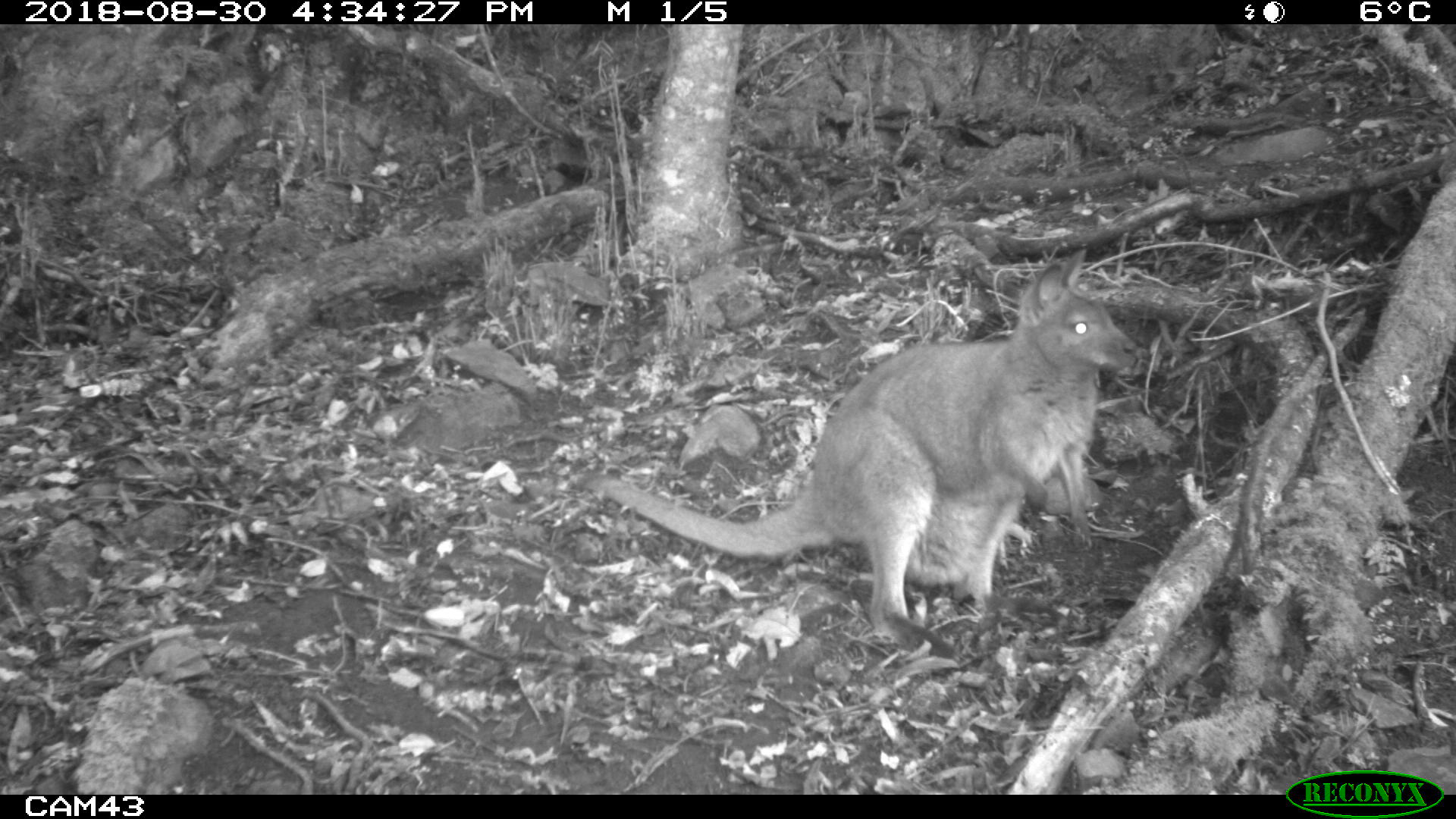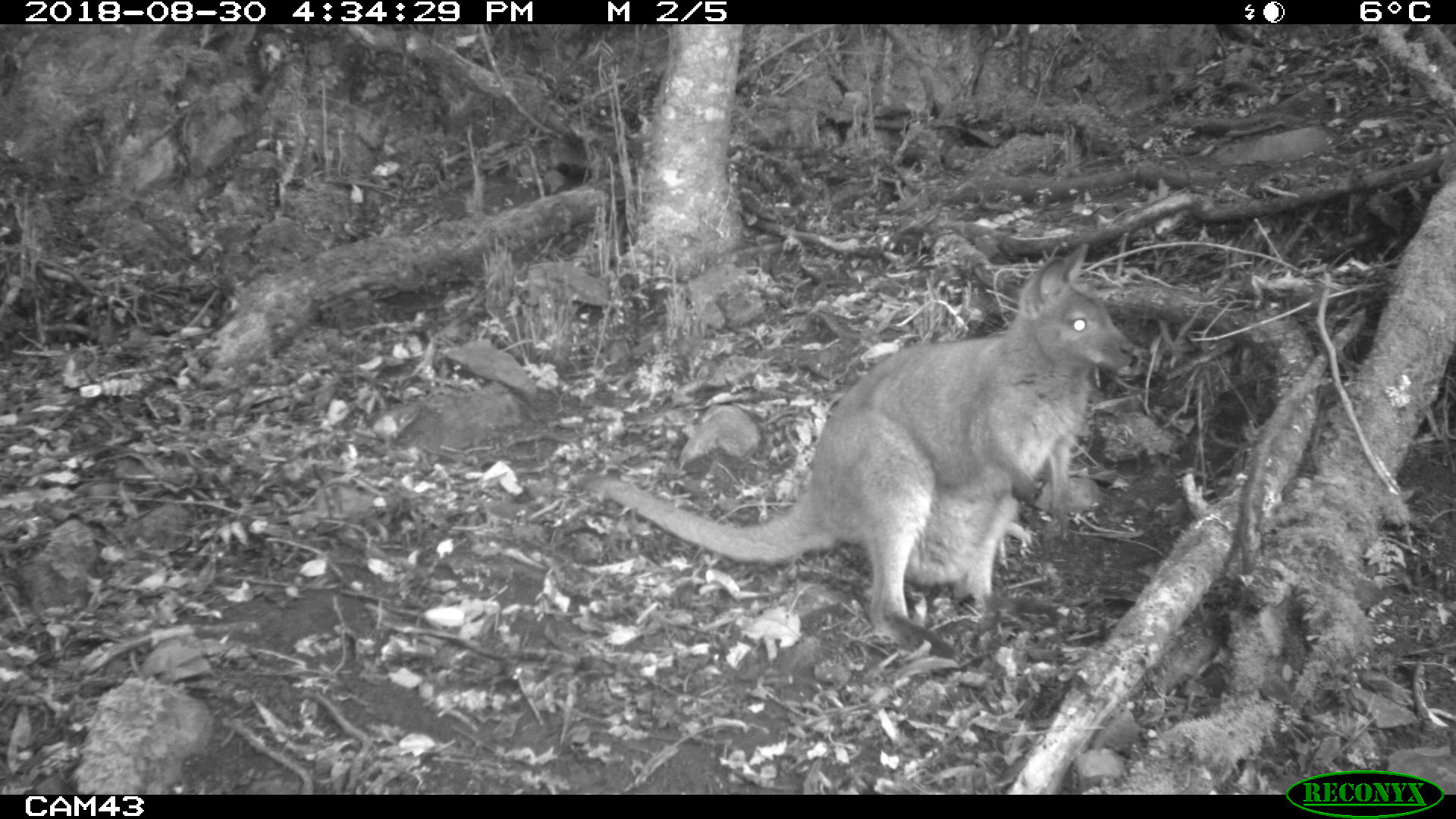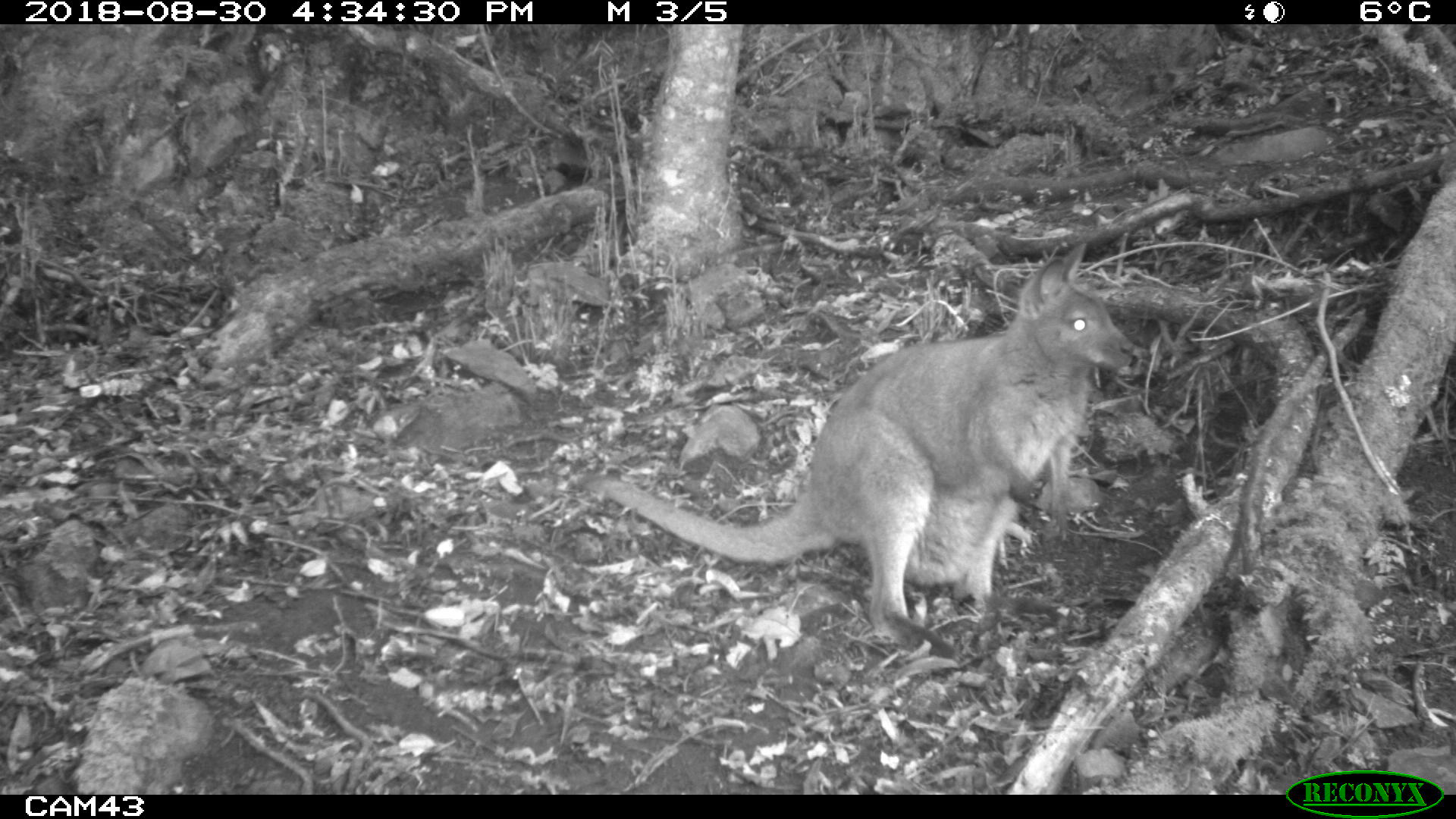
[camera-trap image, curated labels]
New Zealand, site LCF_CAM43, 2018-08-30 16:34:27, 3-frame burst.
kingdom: Animalia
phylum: Chordata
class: Mammalia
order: Diprotodontia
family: Macropodidae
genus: Notamacropus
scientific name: Notamacropus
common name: wallaby